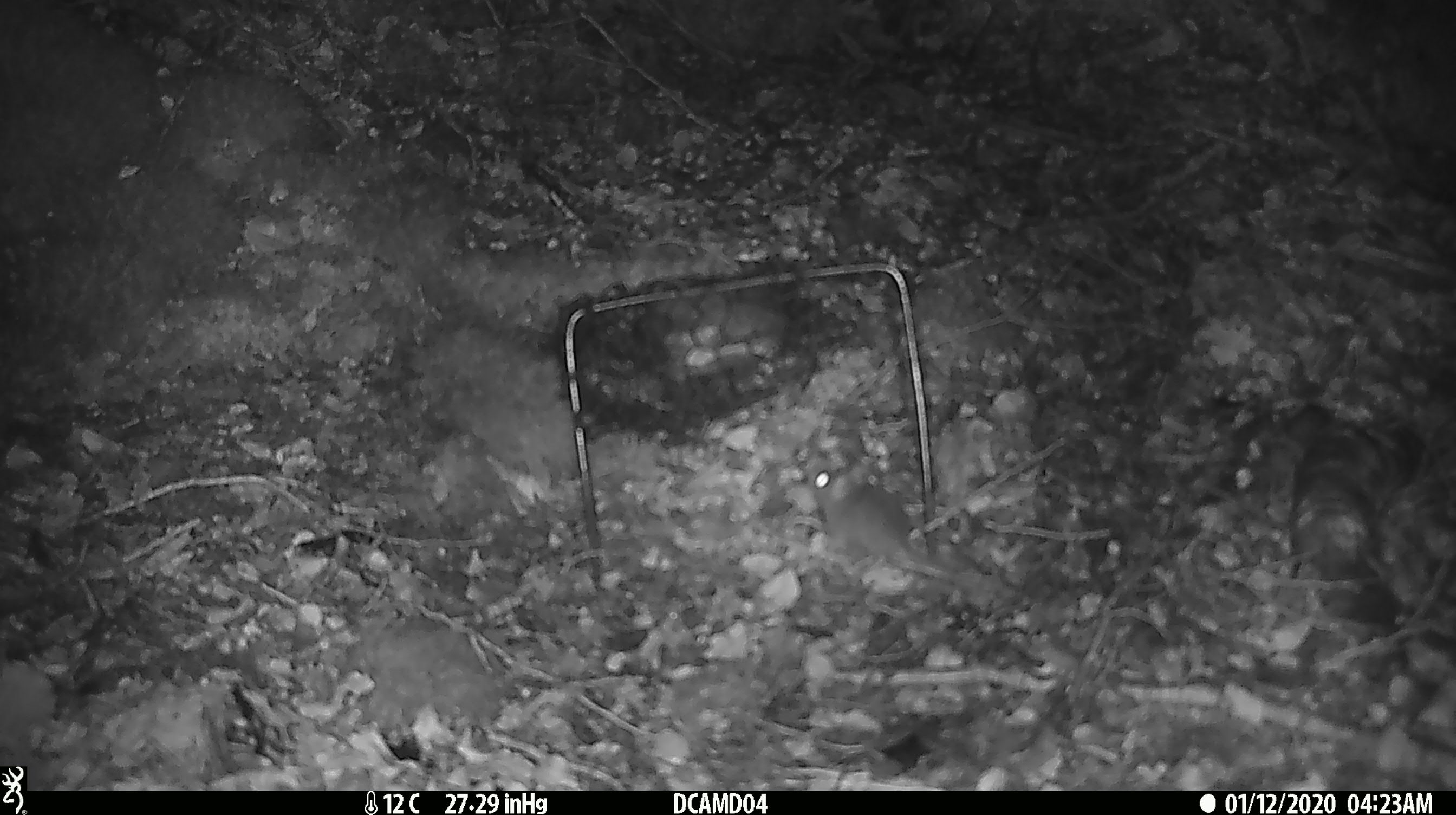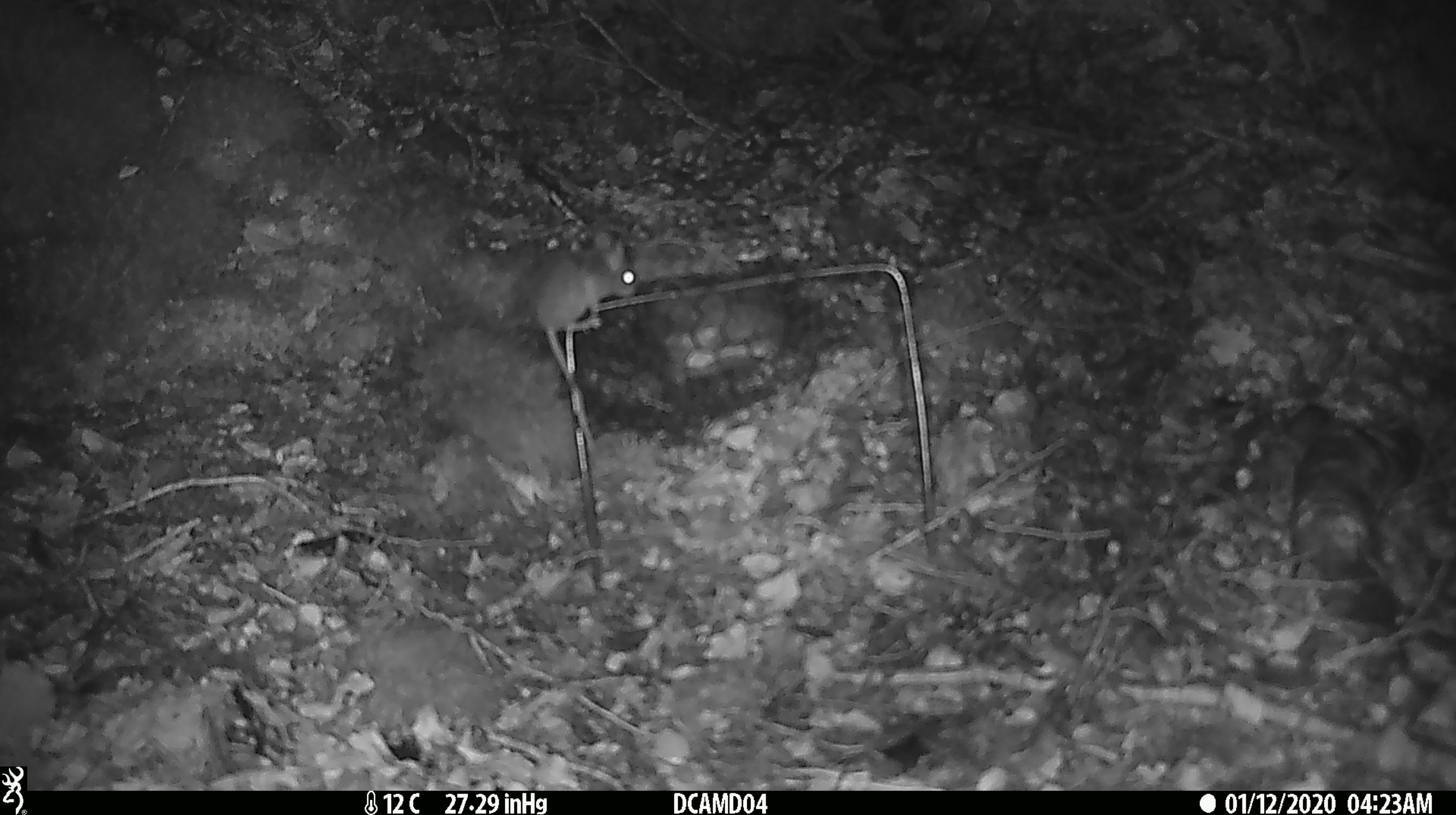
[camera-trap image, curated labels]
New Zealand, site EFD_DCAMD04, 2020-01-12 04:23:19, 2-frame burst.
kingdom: Animalia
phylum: Chordata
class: Mammalia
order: Rodentia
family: Muridae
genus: Mus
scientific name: Mus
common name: mouse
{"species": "mouse (Mus)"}